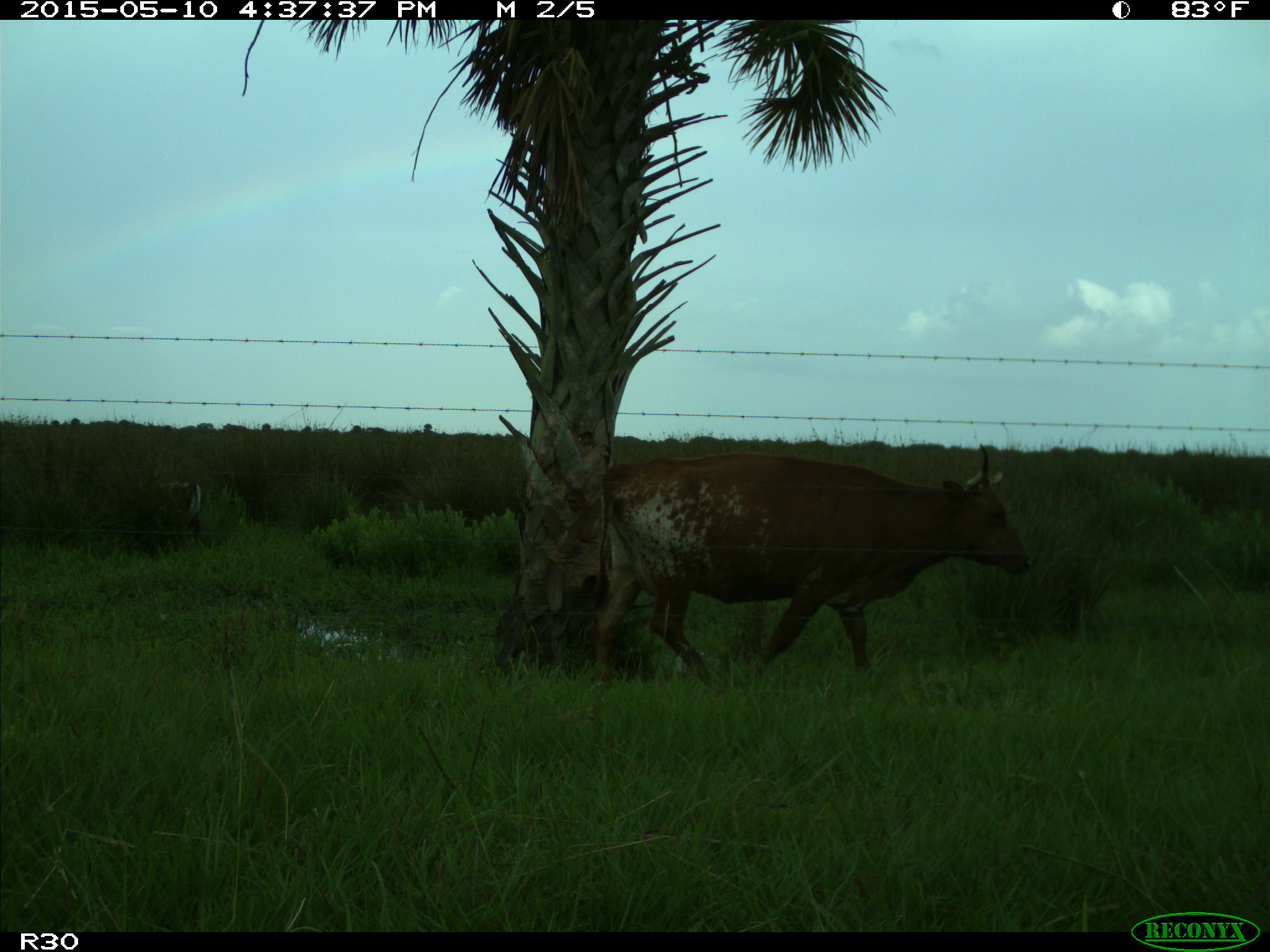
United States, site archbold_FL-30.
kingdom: Animalia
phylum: Chordata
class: Mammalia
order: Artiodactyla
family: Bovidae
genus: Bos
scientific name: Bos taurus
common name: domestic cow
Bos taurus (domestic cow).